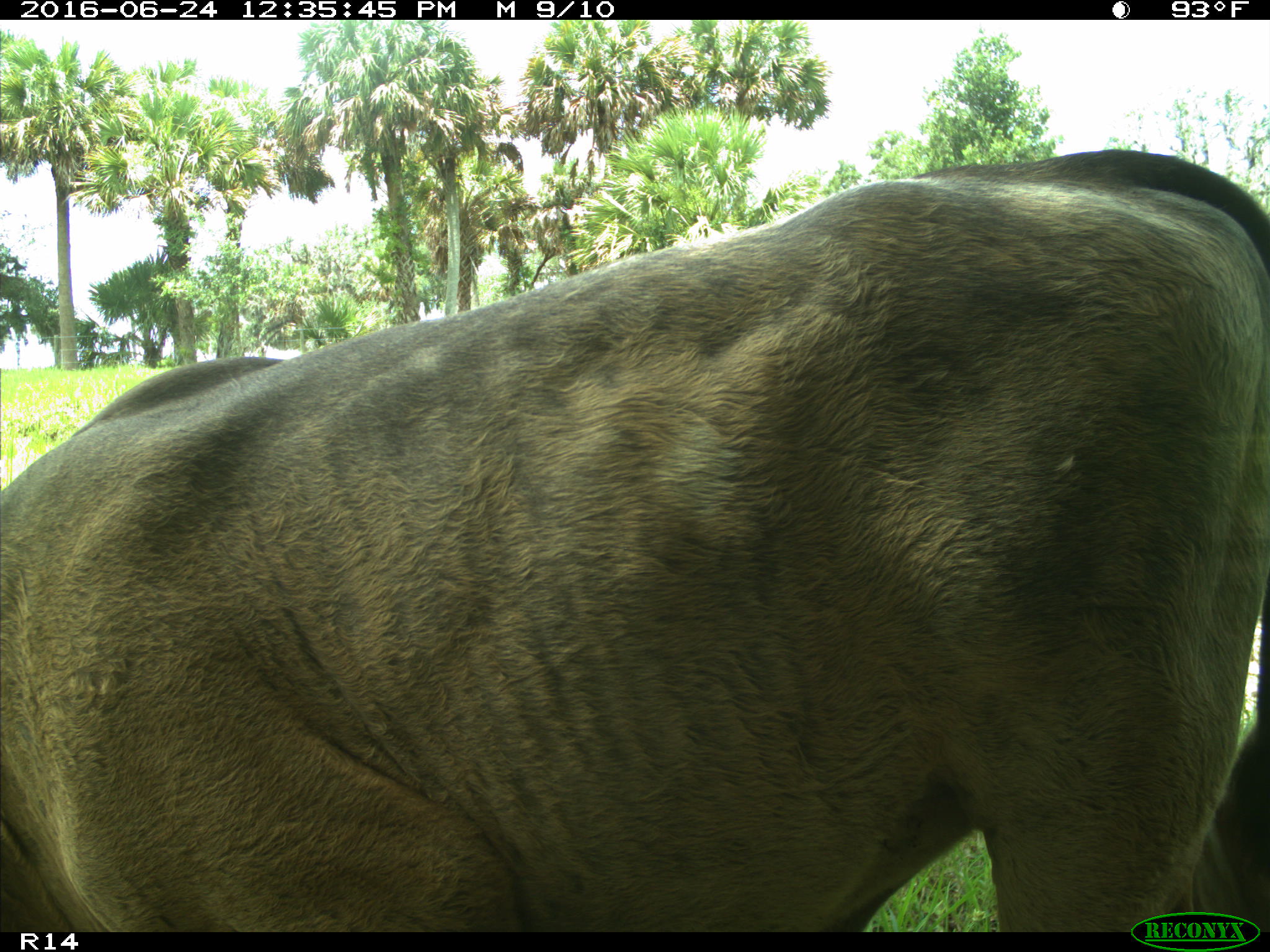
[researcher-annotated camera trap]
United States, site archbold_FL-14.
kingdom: Animalia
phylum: Chordata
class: Mammalia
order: Artiodactyla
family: Bovidae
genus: Bos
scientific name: Bos taurus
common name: domestic cow